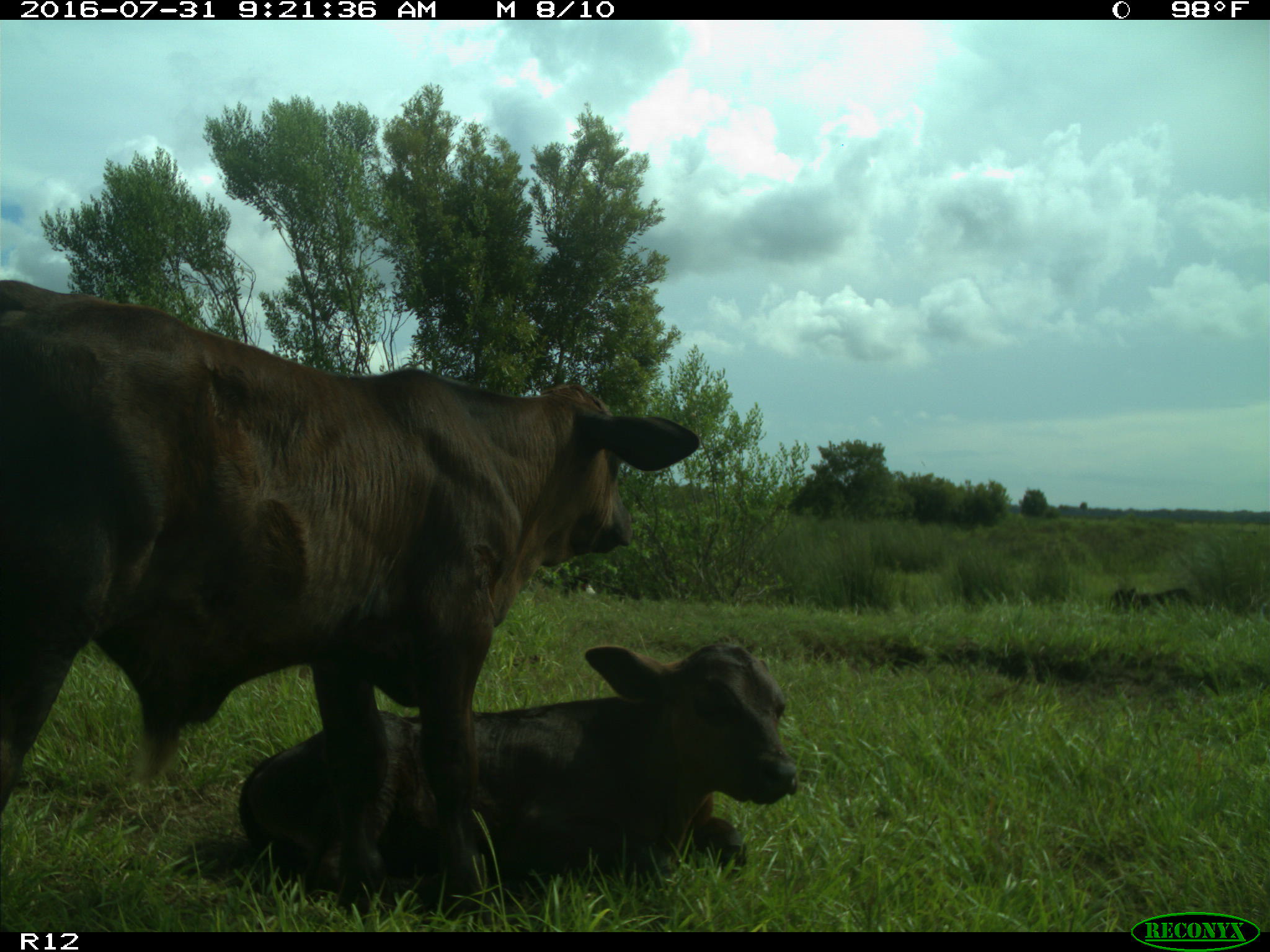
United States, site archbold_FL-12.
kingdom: Animalia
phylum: Chordata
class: Mammalia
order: Artiodactyla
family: Bovidae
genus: Bos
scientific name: Bos taurus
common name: domestic cow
Bos taurus (domestic cow).